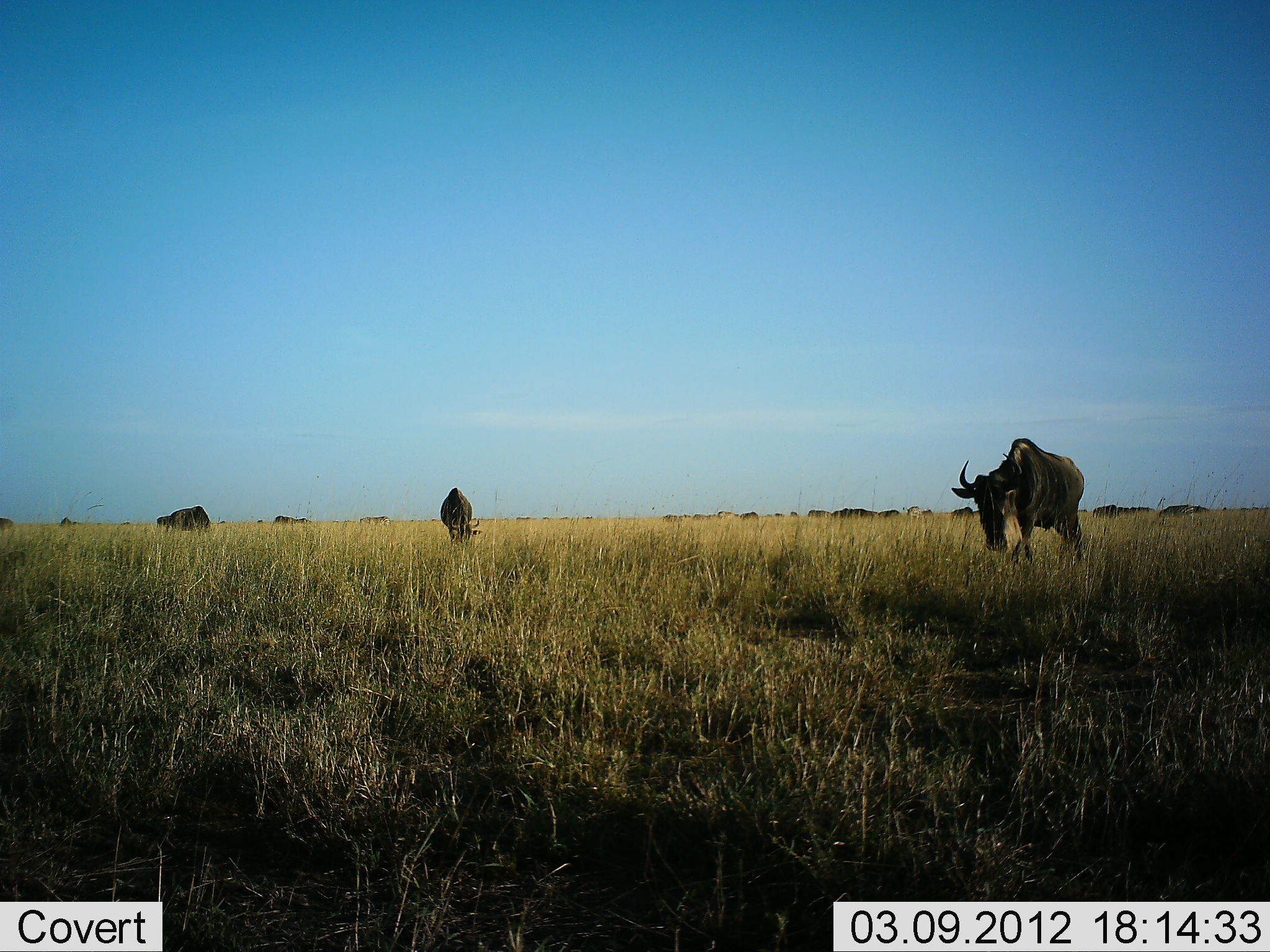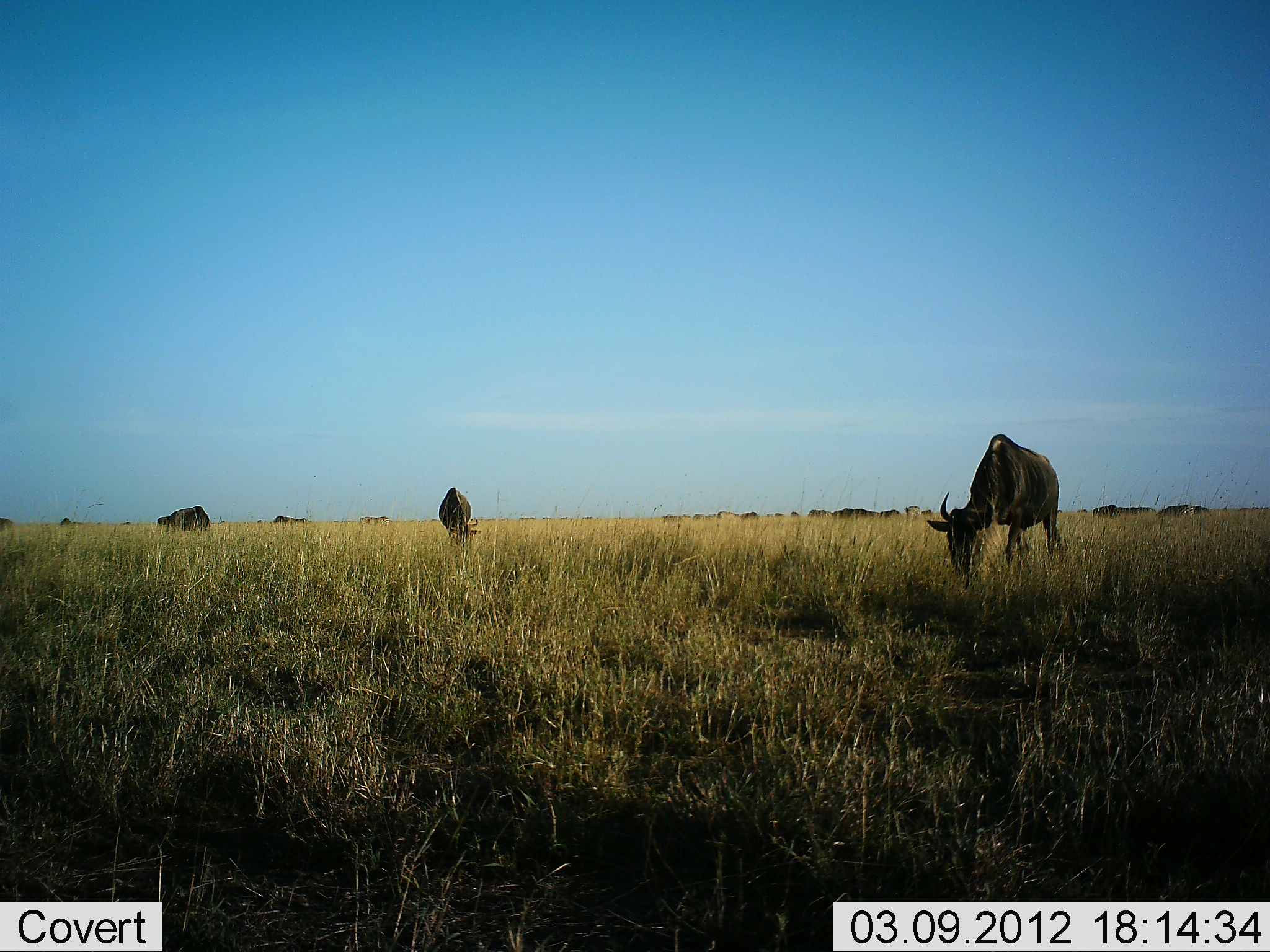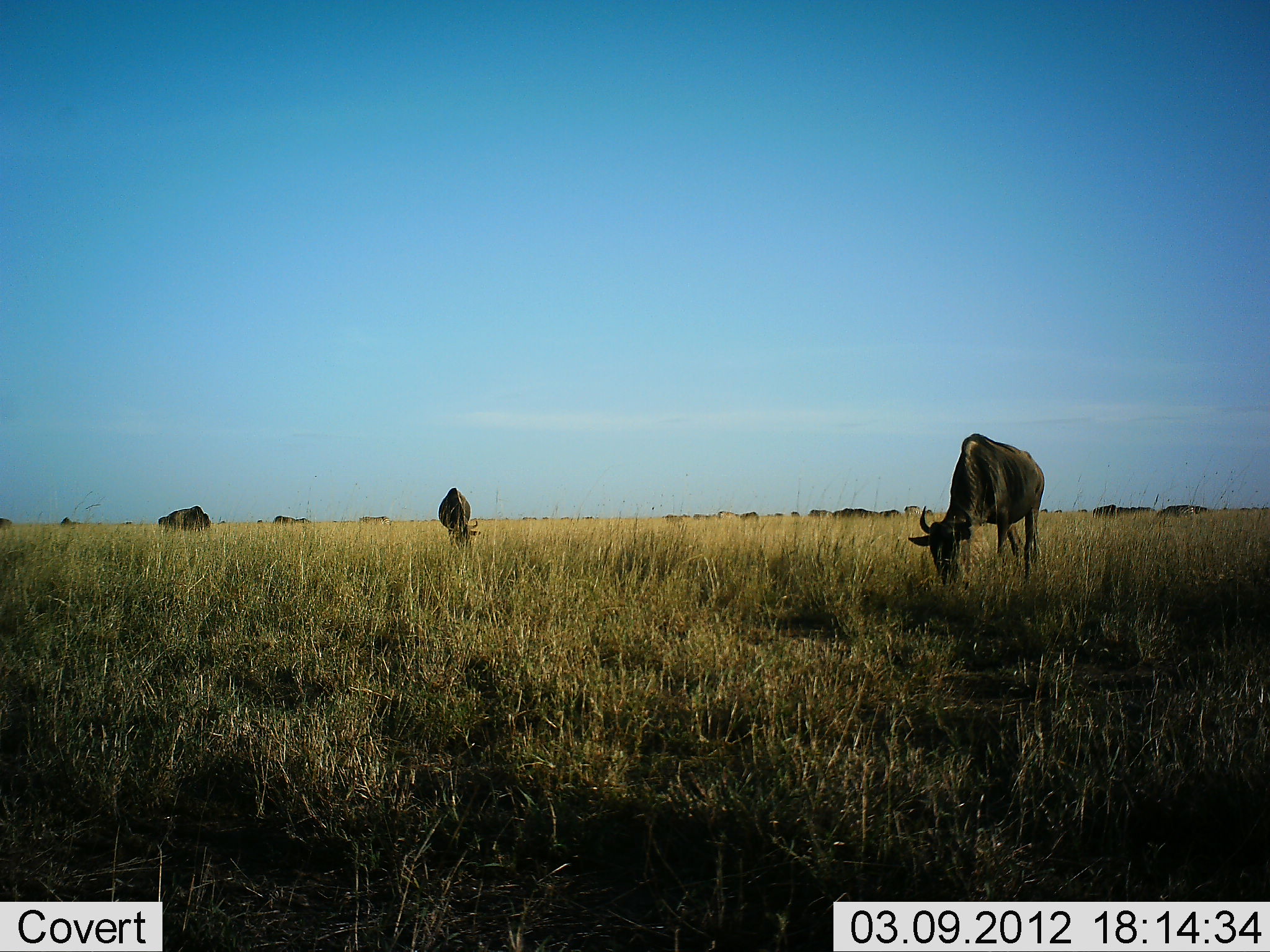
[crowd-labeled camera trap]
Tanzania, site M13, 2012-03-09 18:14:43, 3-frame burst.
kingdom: Animalia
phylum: Chordata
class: Mammalia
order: Artiodactyla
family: Bovidae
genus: Connochaetes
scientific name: Connochaetes taurinus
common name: blue wildebeest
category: wildebeest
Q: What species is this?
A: Wildebeest (blue wildebeest) (Connochaetes taurinus).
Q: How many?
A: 11-50.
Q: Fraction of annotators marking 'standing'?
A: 42%.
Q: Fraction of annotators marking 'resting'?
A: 0%.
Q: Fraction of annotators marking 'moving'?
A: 26%.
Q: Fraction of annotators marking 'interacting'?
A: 0%.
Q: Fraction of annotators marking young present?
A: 0%.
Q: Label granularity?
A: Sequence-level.